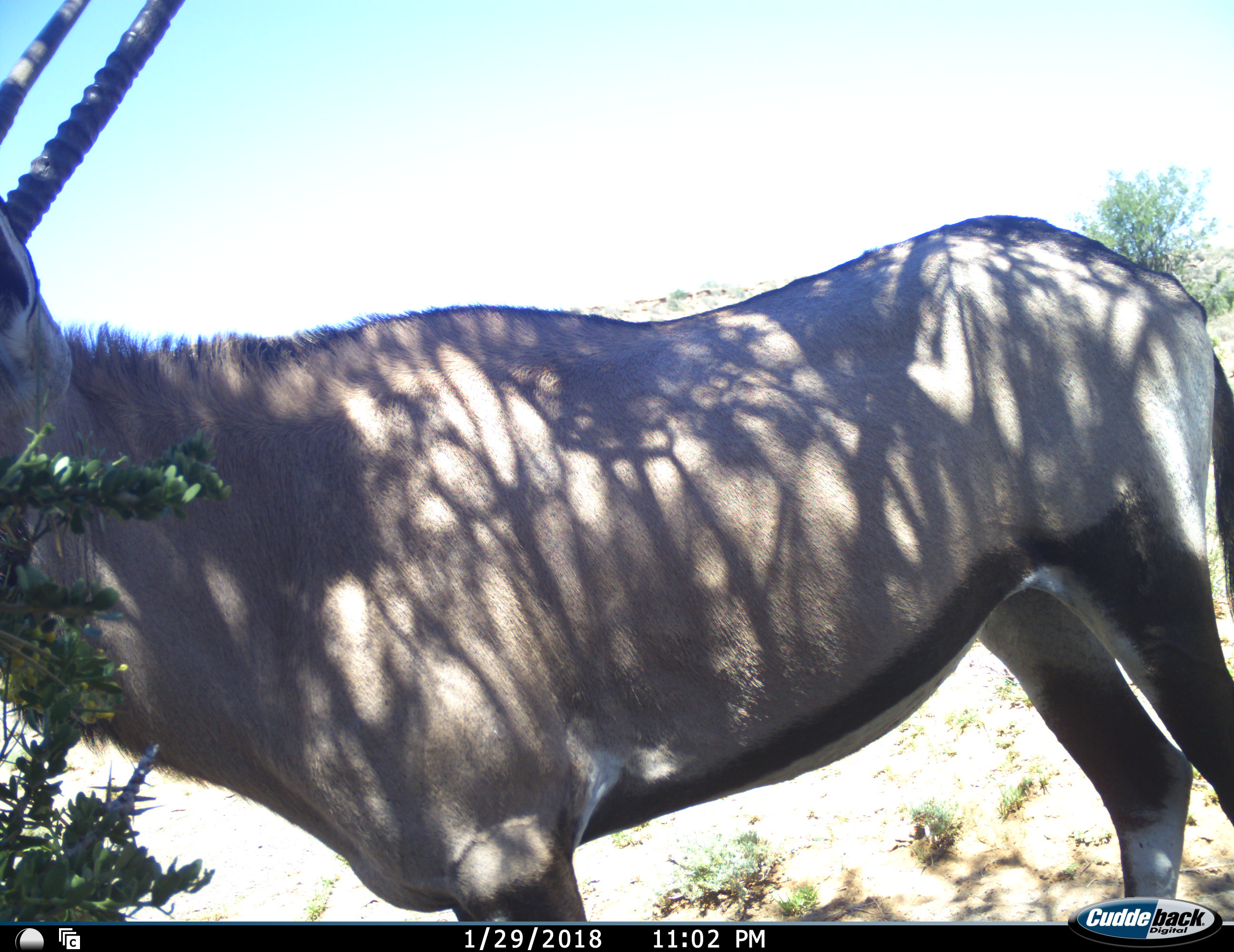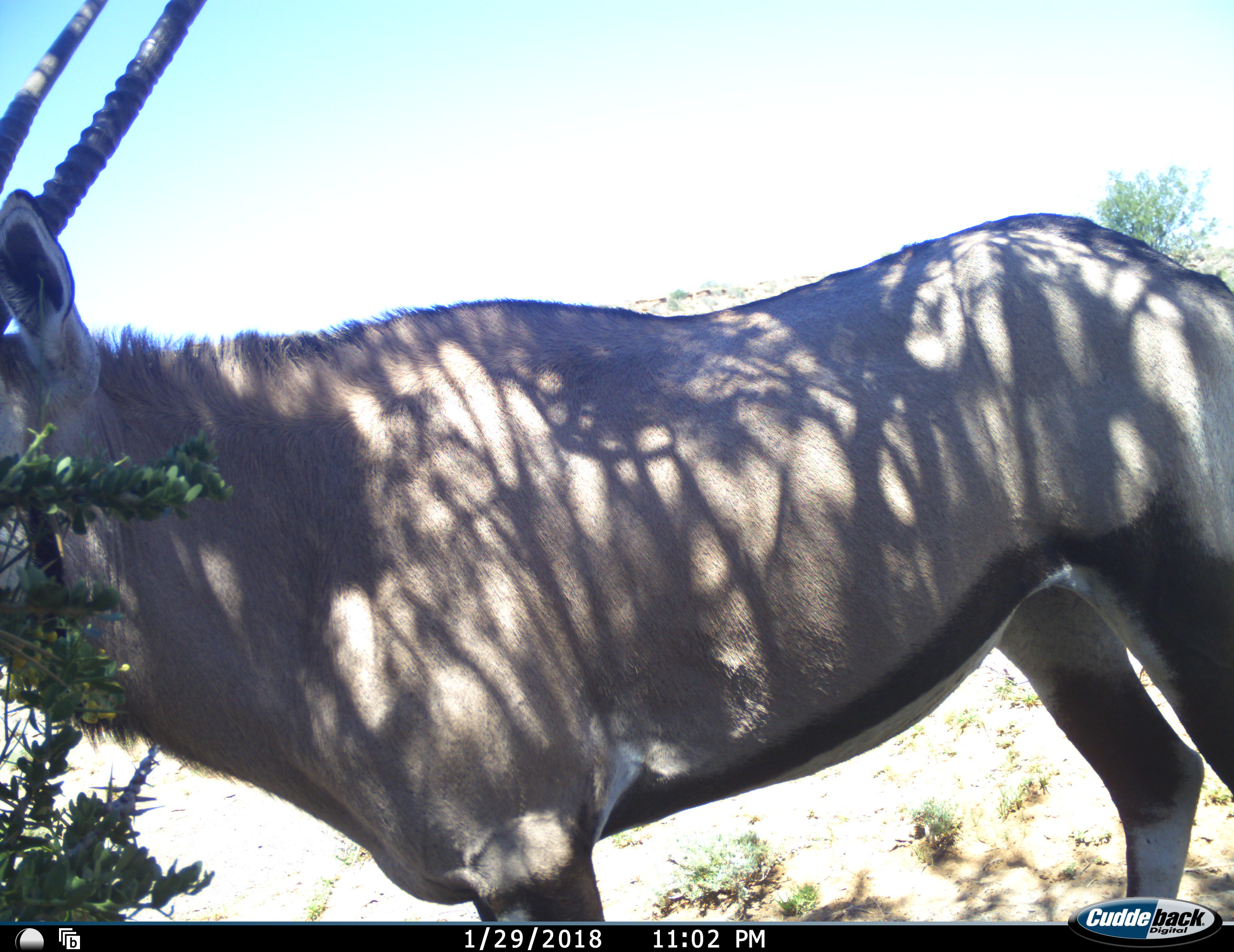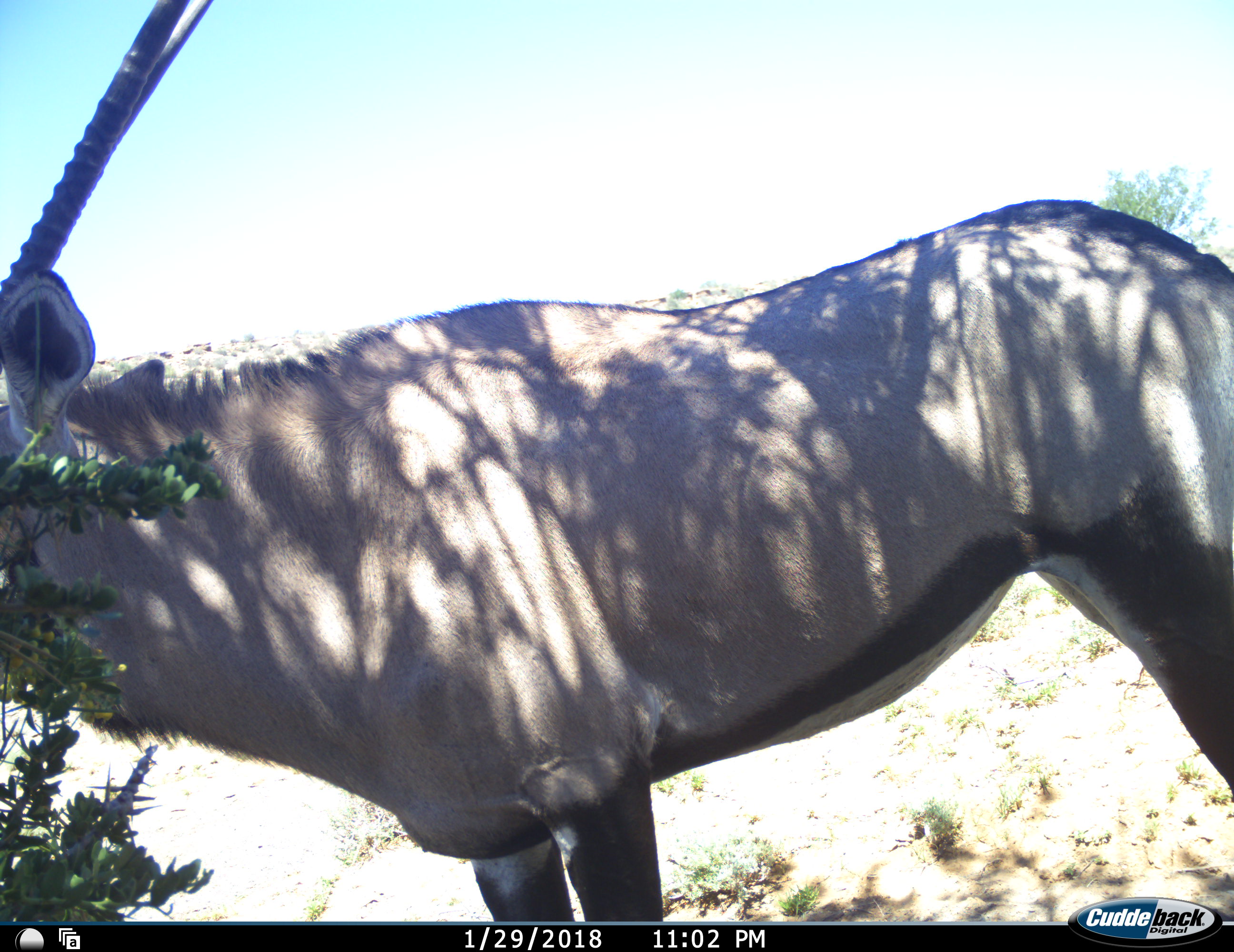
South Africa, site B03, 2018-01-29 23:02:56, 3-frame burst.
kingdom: Animalia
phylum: Chordata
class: Mammalia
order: Artiodactyla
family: Bovidae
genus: Oryx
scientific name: Oryx gazella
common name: gemsbok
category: gemsbokoryx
Gemsbokoryx (gemsbok) (Oryx gazella), count 1. Behavior (volunteer vote fractions): standing 100%, resting 0%, moving 0%, interacting 0%. Young present (vote fraction): 0%. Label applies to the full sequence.